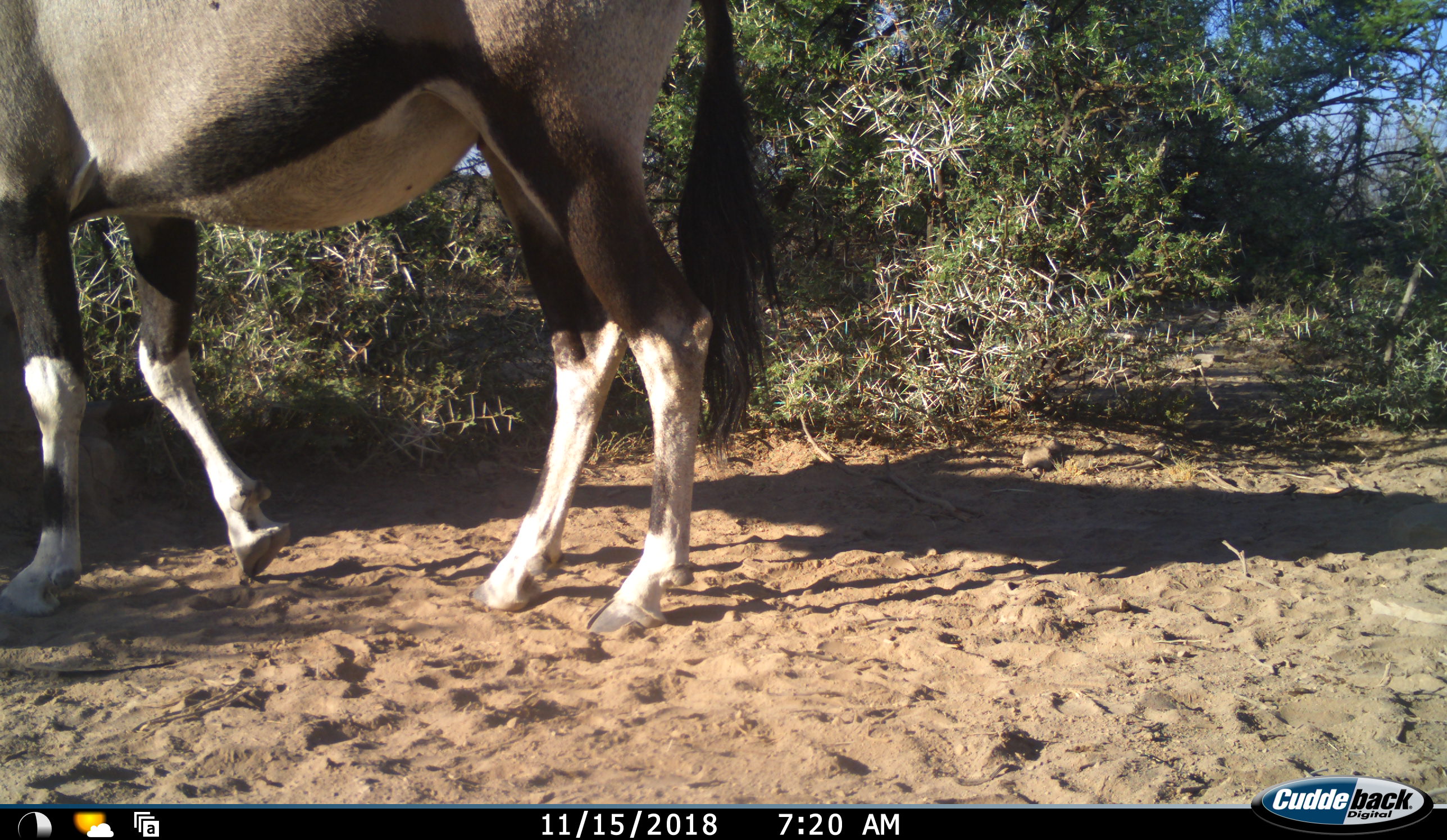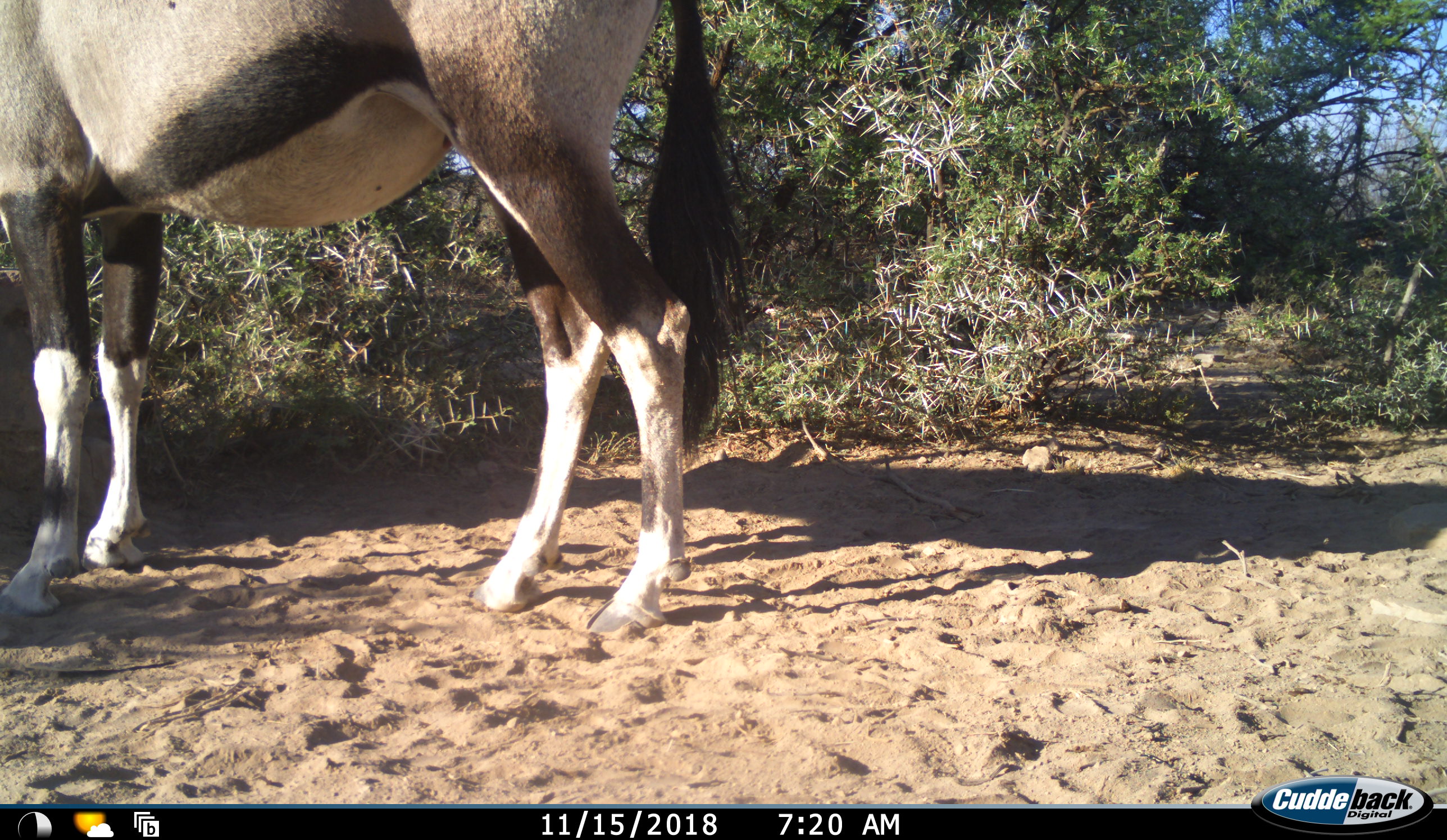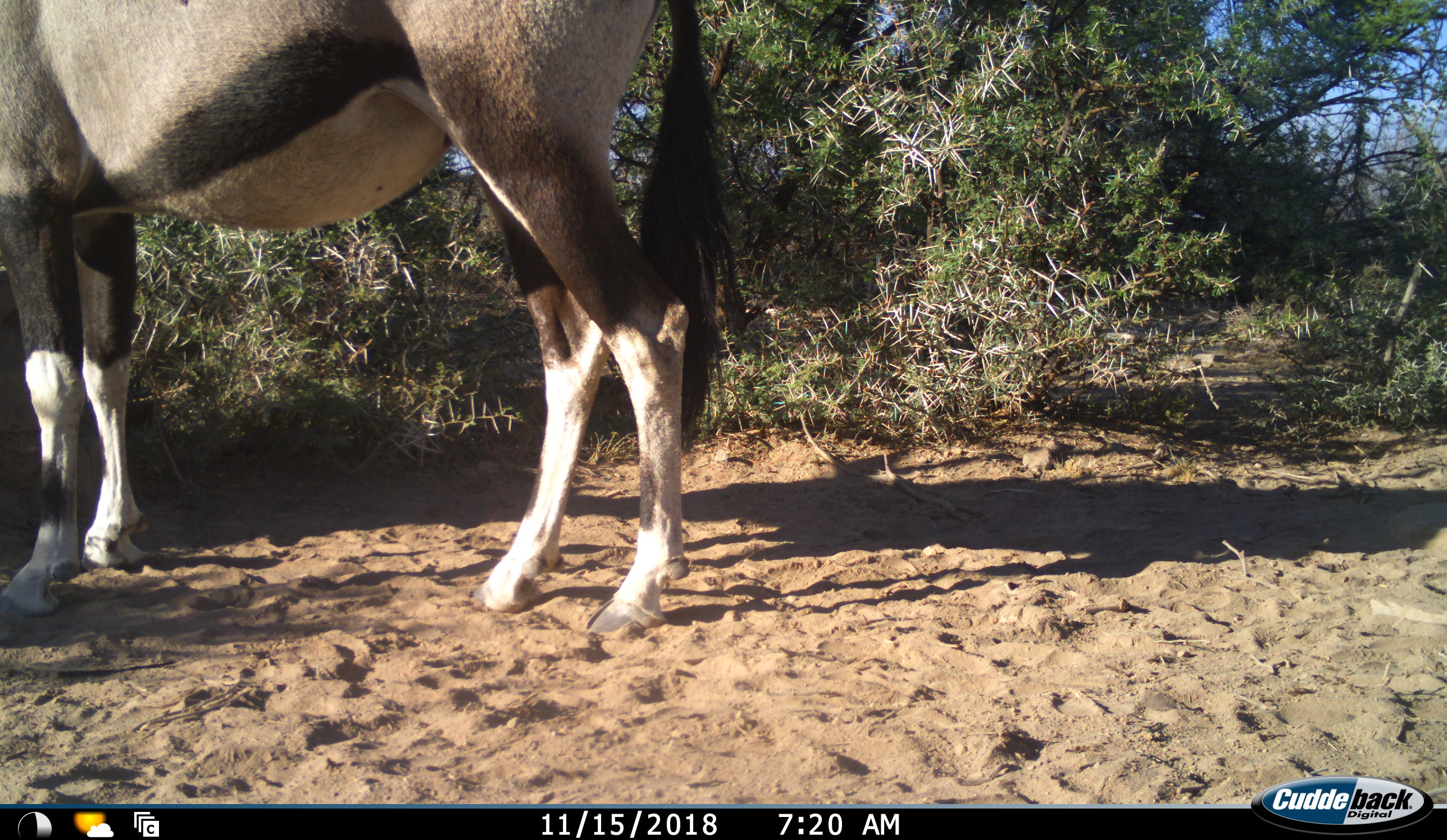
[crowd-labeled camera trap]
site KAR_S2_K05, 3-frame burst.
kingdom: Animalia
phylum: Chordata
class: Mammalia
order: Artiodactyla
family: Bovidae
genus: Oryx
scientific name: Oryx gazella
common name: gemsbok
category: oryx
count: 1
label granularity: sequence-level